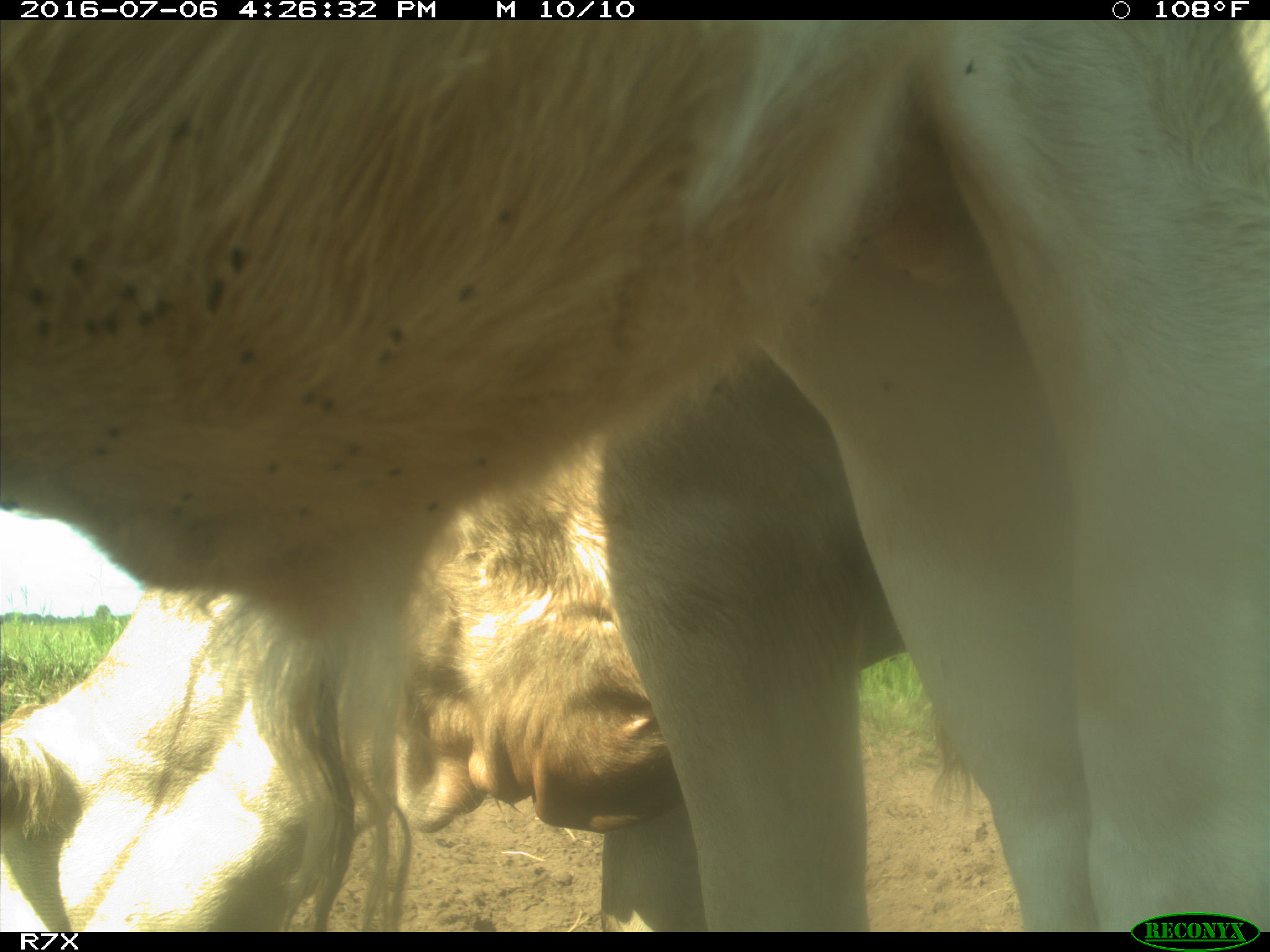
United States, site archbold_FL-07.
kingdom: Animalia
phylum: Chordata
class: Mammalia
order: Artiodactyla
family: Bovidae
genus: Bos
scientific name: Bos taurus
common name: domestic cow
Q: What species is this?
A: Bos taurus (domestic cow).